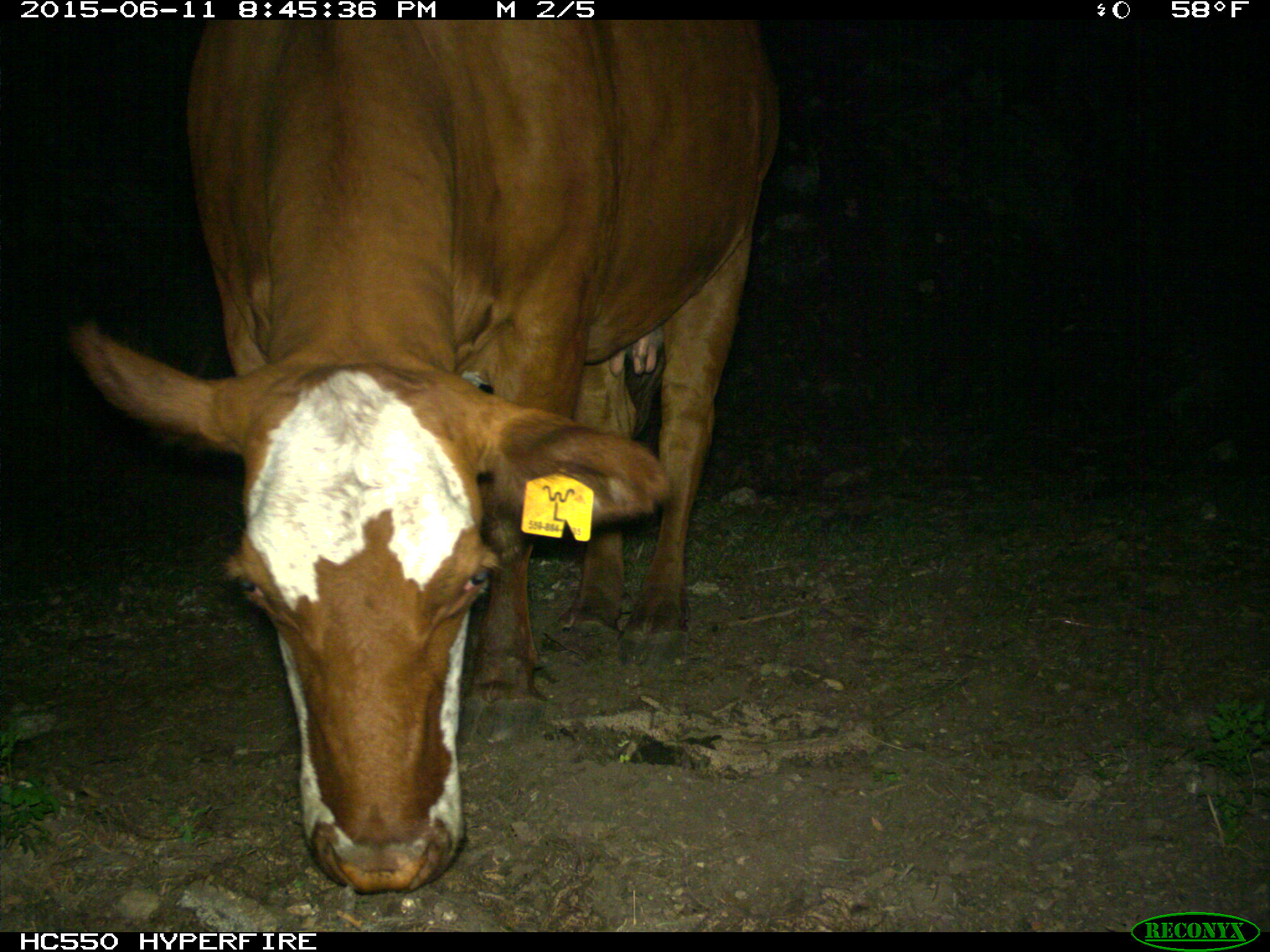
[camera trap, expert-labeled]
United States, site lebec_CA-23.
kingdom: Animalia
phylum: Chordata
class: Mammalia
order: Artiodactyla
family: Bovidae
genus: Bos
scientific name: Bos taurus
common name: domestic cow